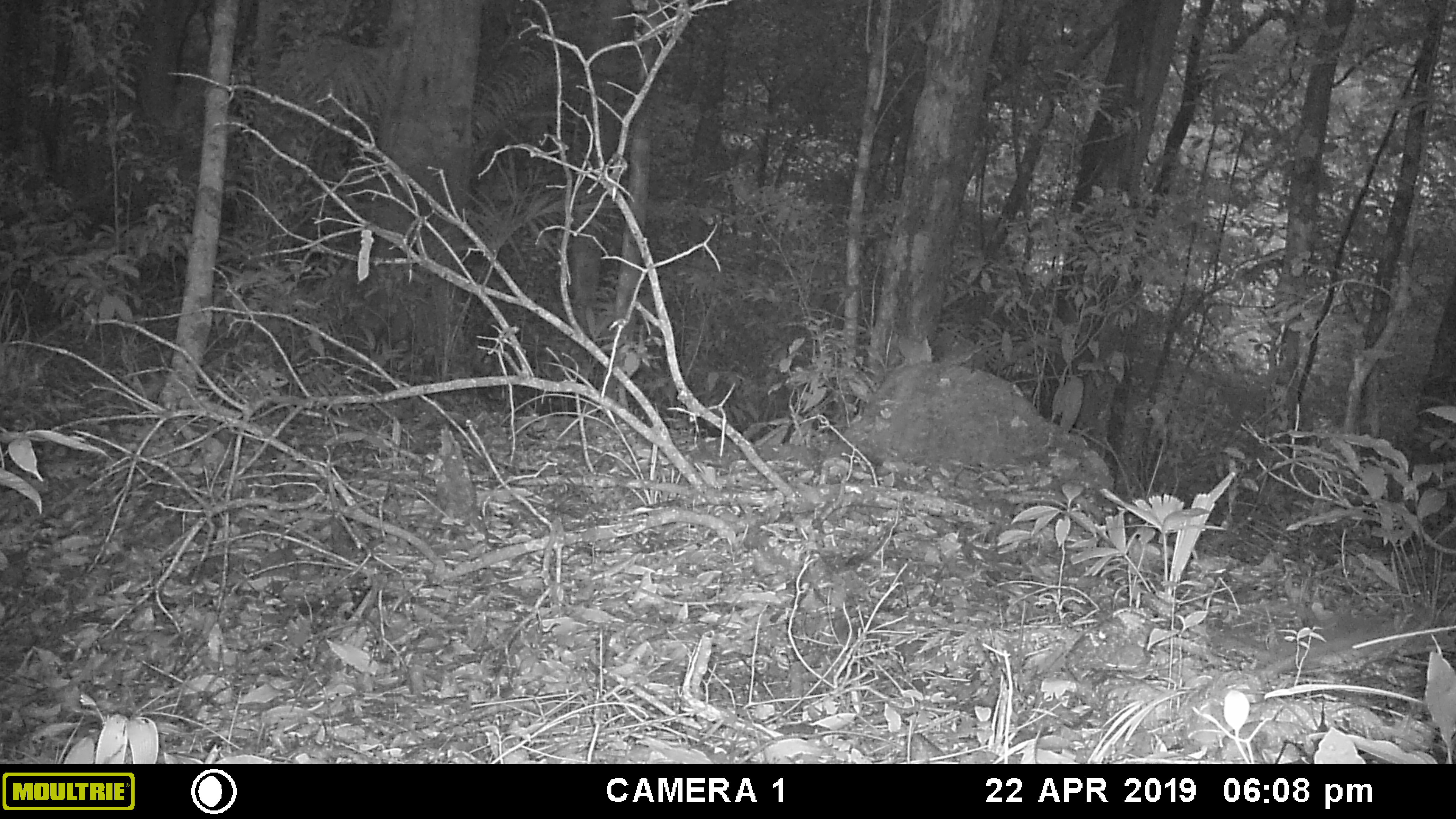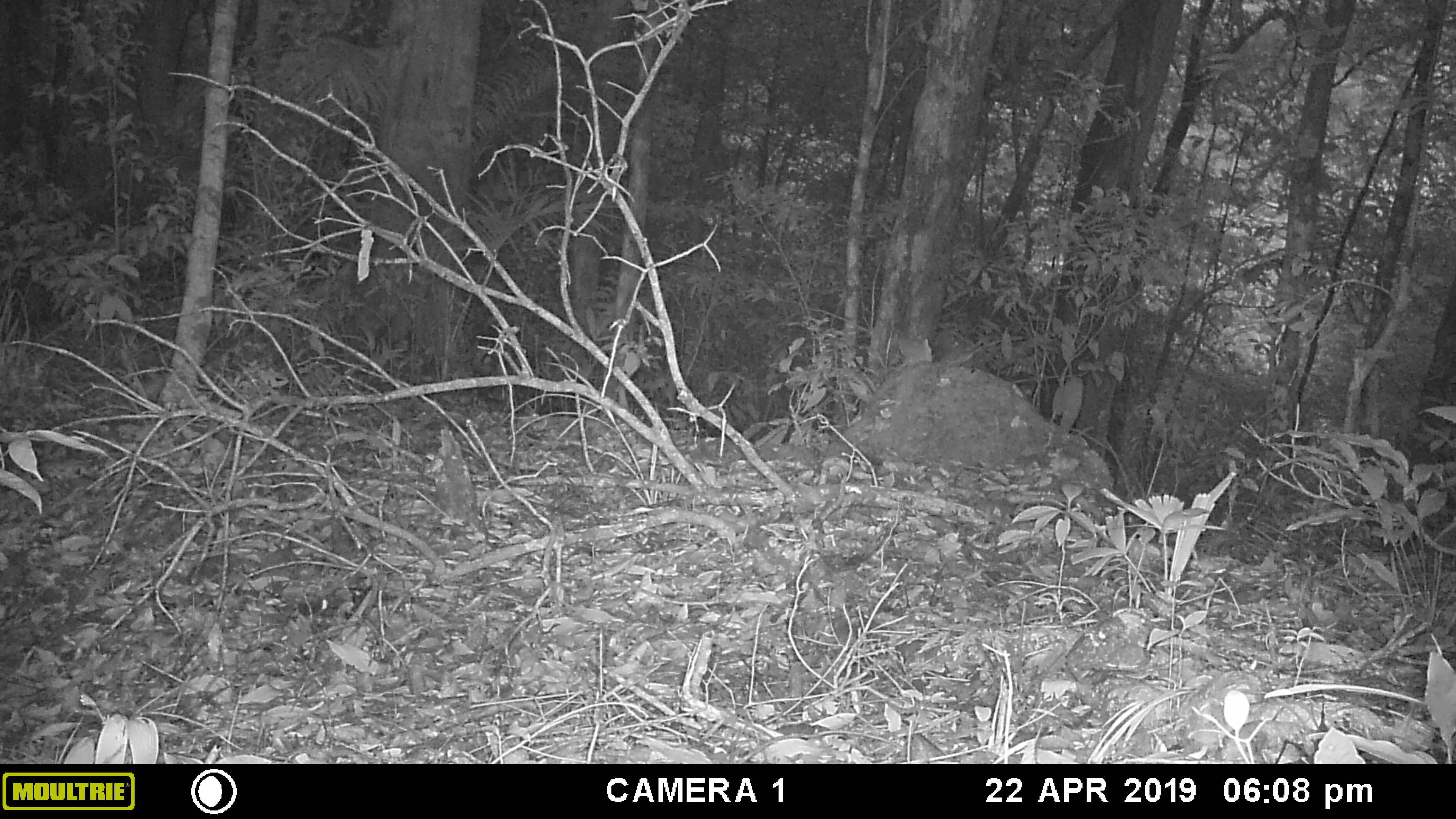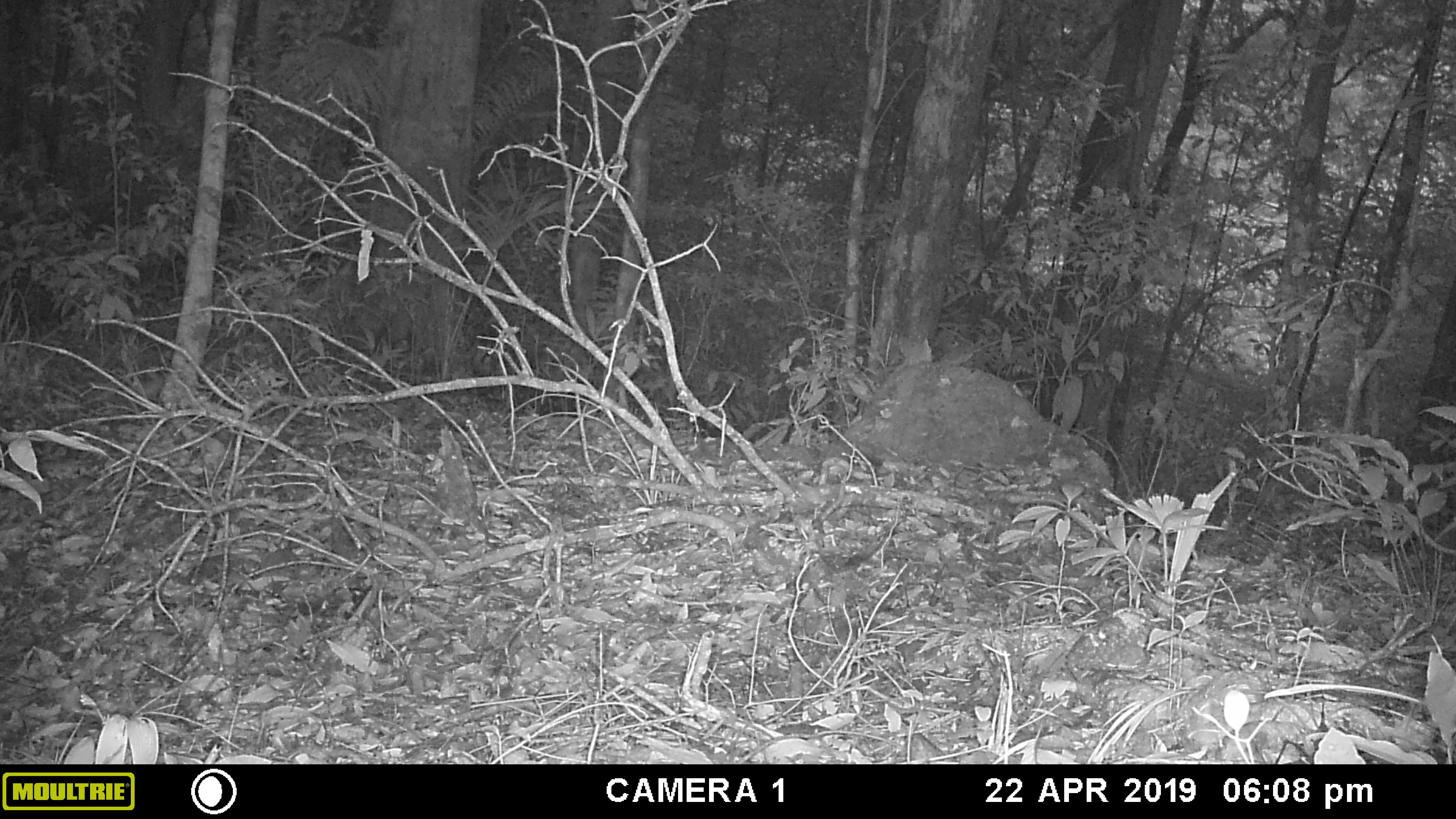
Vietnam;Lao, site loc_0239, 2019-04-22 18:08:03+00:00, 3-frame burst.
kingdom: Animalia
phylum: Chordata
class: Mammalia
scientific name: Mammalia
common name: mammal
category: unidentified small mammal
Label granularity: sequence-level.